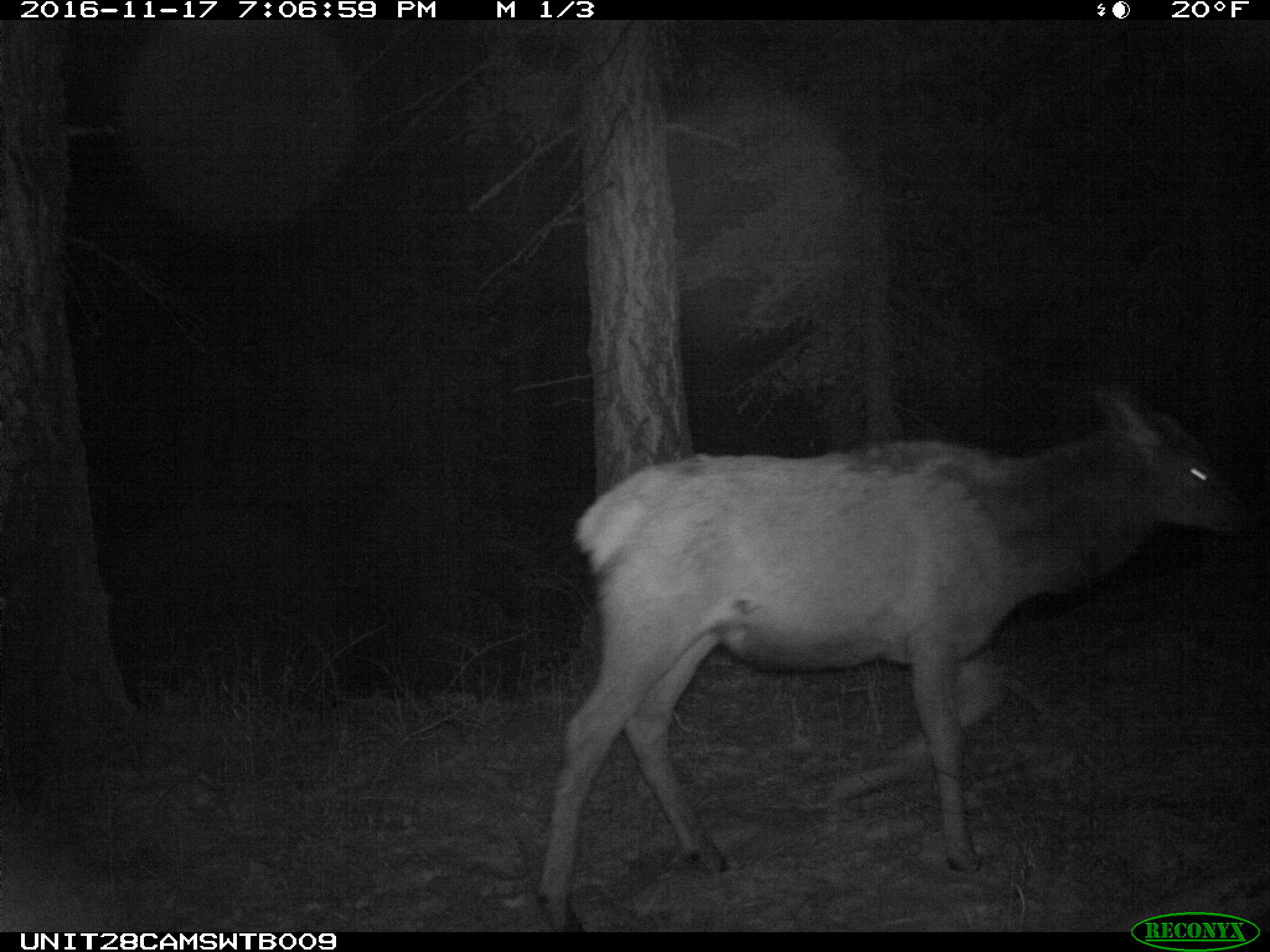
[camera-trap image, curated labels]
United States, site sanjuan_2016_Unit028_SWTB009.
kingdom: Animalia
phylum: Chordata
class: Mammalia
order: Artiodactyla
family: Cervidae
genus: Cervus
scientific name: Cervus elaphus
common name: red deer